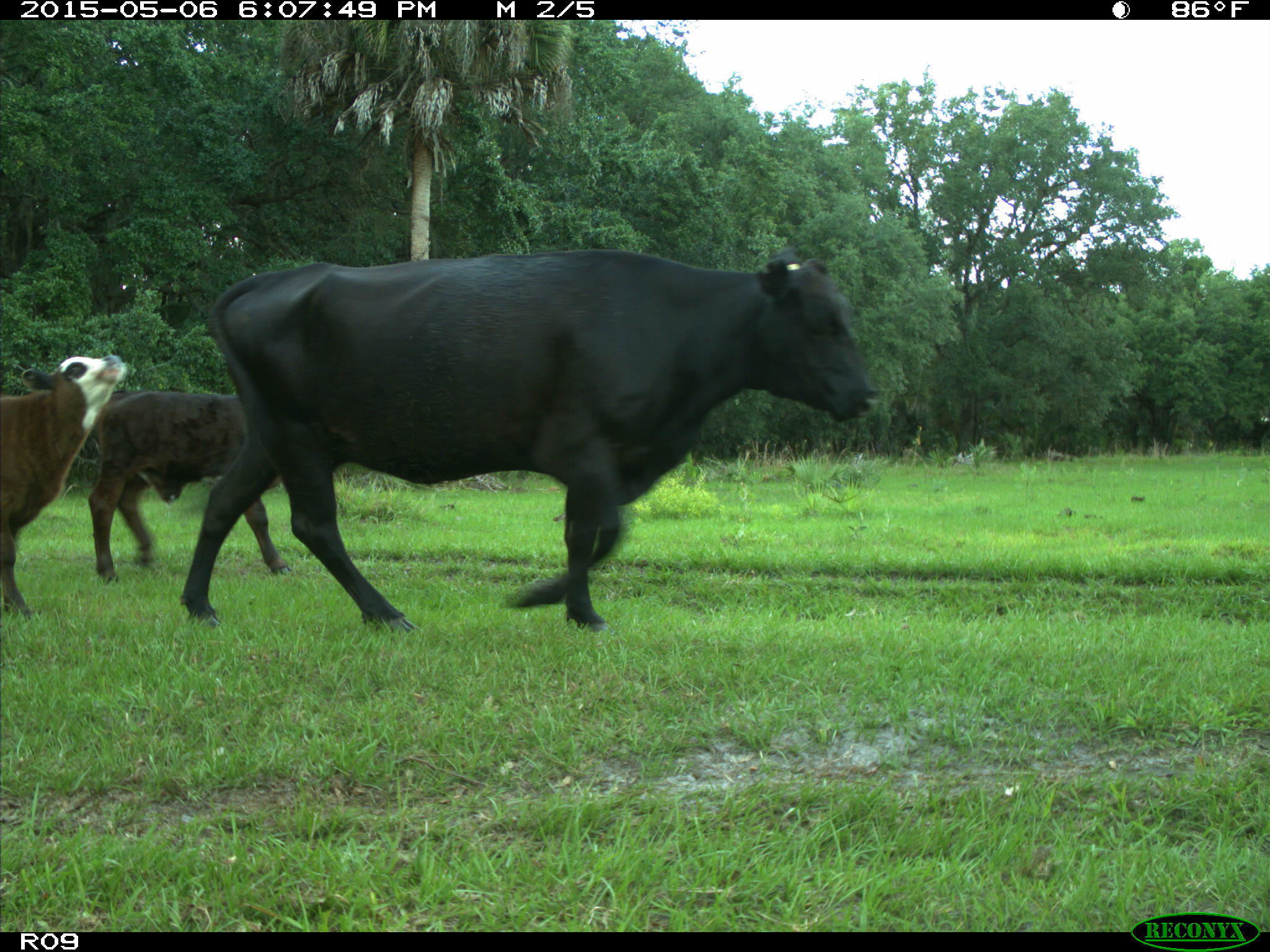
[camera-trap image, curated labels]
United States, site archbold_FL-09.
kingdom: Animalia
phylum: Chordata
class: Mammalia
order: Artiodactyla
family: Bovidae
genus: Bos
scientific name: Bos taurus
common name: domestic cow